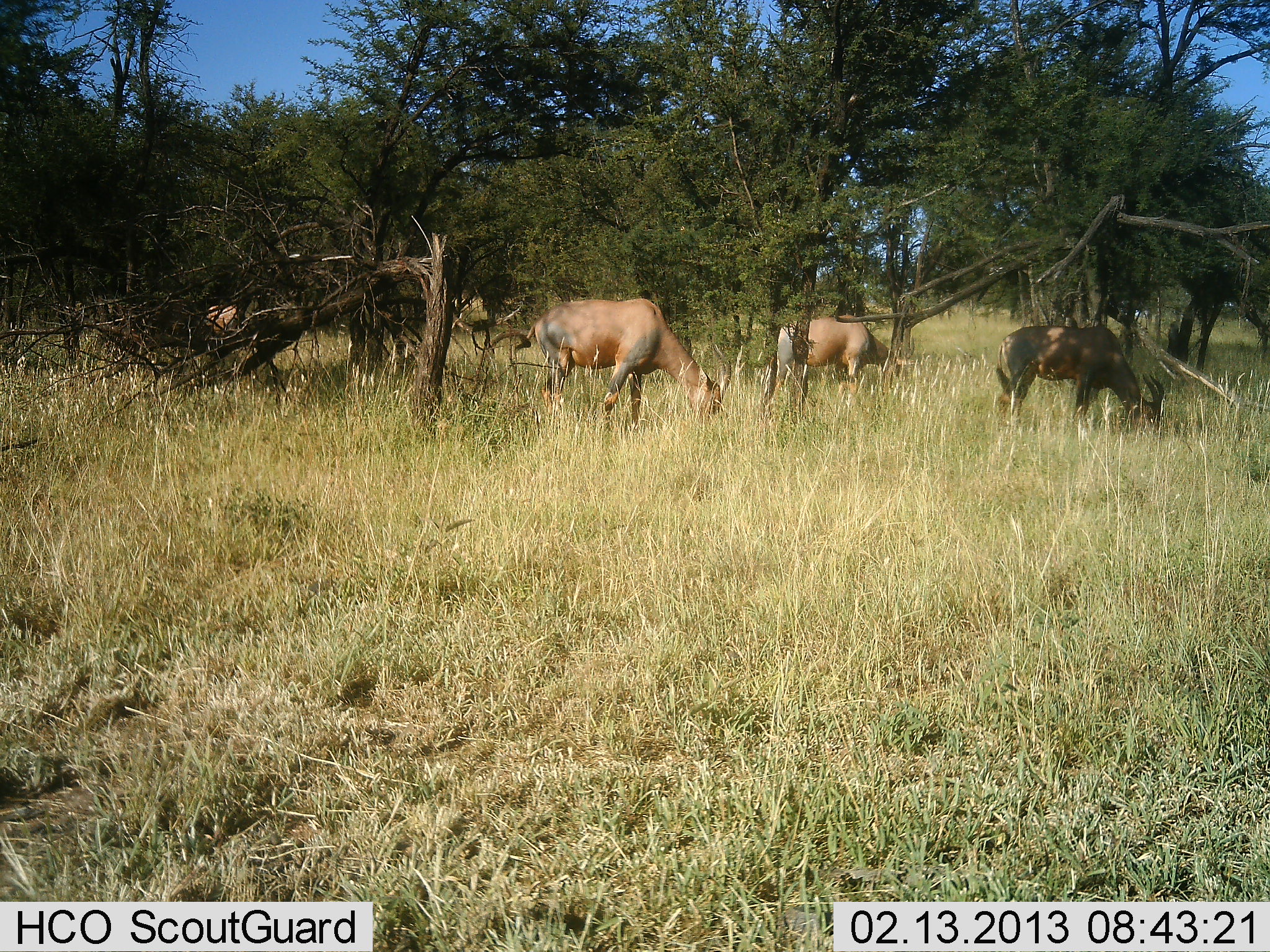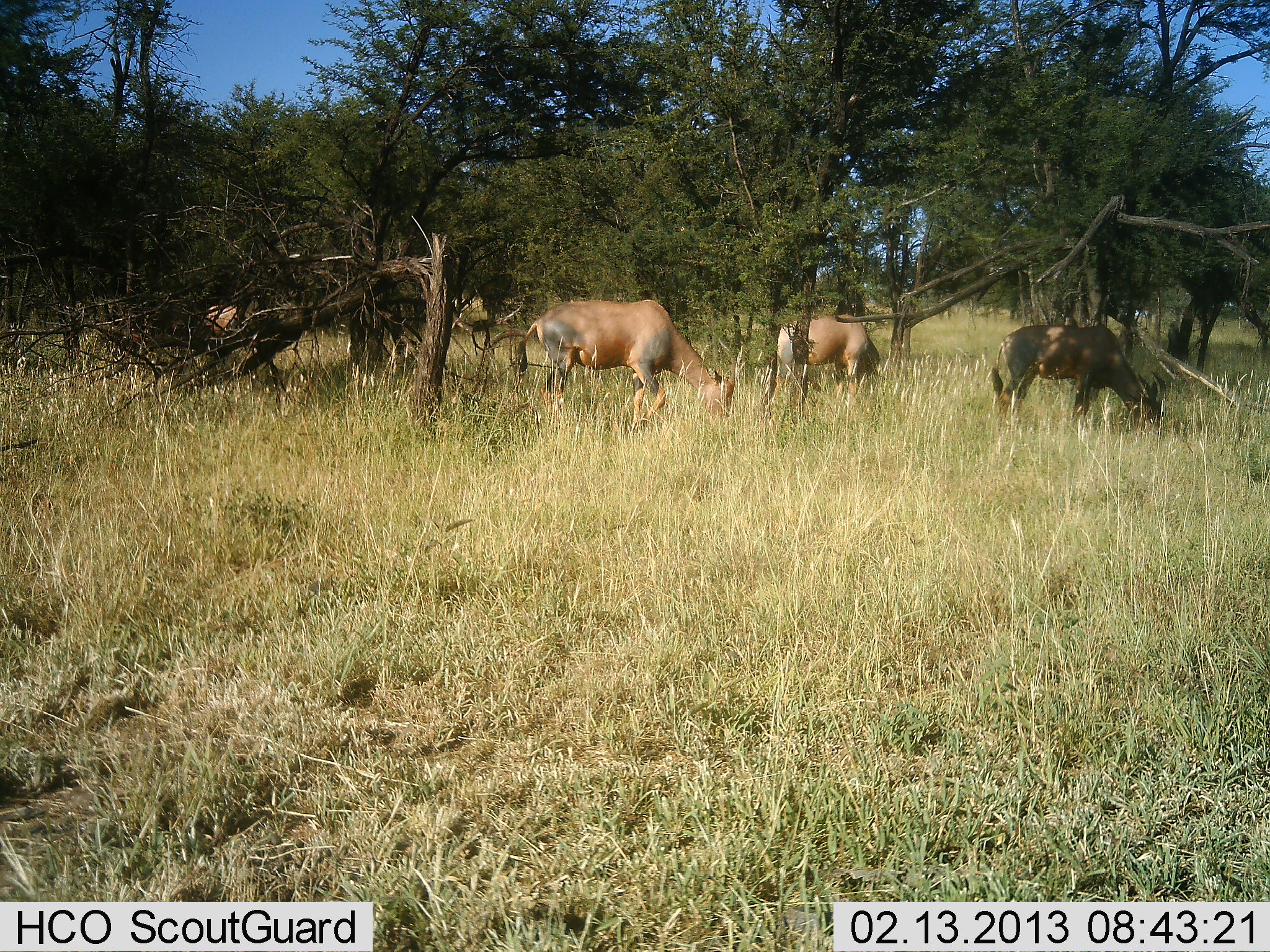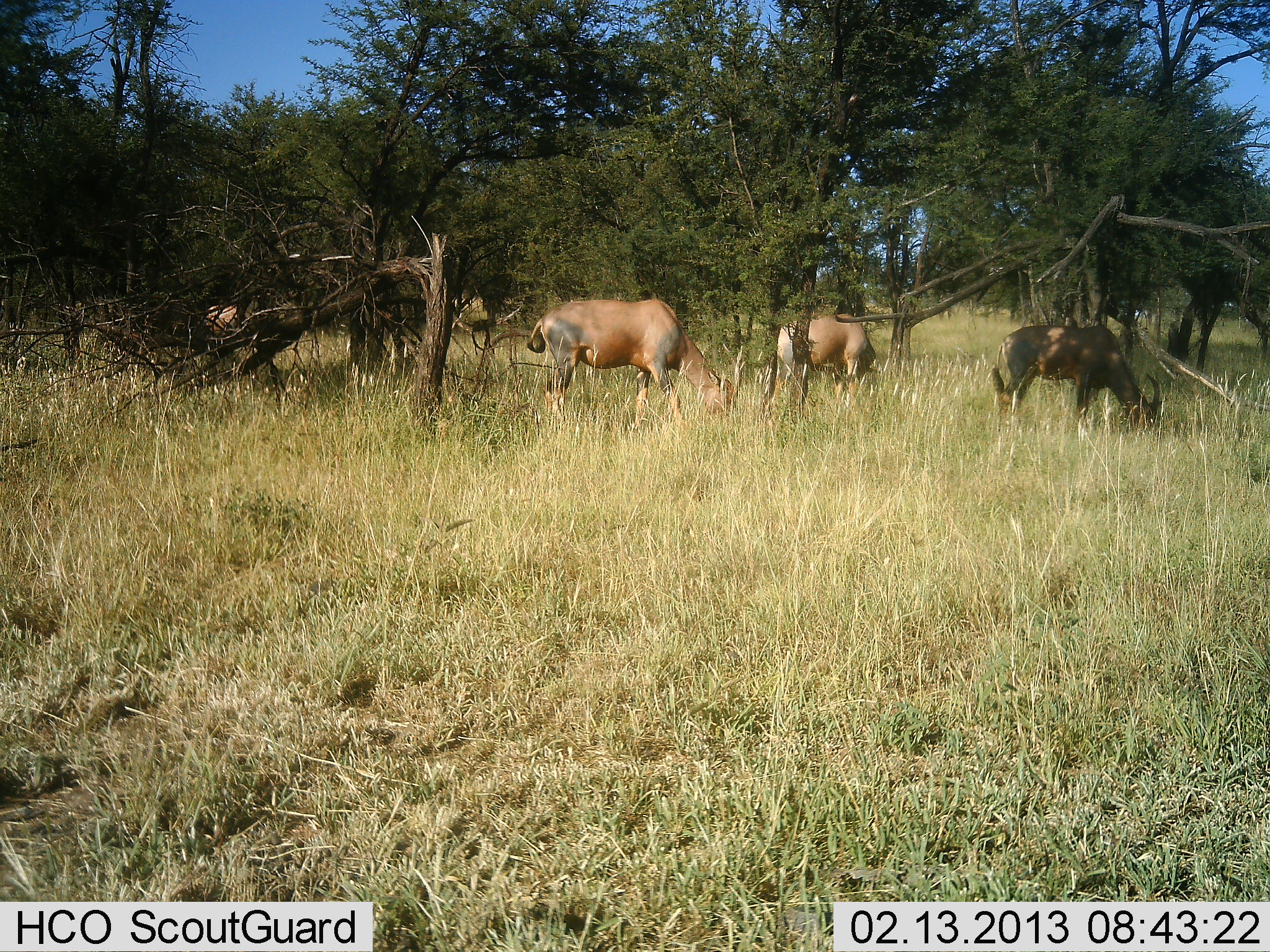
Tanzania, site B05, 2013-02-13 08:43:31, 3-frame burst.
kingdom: Animalia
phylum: Chordata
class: Mammalia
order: Artiodactyla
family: Bovidae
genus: Damaliscus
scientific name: Damaliscus lunatus jimela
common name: topi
Topi (Damaliscus lunatus jimela), count 4. Behavior (volunteer vote fractions): standing 31%, resting 0%, moving 0%, interacting 0%. Young present (vote fraction): 0%. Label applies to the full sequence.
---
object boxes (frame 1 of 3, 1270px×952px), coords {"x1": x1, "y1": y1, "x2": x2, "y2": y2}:
animal: {"x1": 515, "y1": 298, "x2": 734, "y2": 428}; {"x1": 990, "y1": 323, "x2": 1174, "y2": 440}; {"x1": 755, "y1": 318, "x2": 917, "y2": 415}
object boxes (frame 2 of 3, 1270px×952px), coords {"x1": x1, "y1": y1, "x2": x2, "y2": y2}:
animal: {"x1": 513, "y1": 298, "x2": 740, "y2": 431}; {"x1": 987, "y1": 322, "x2": 1166, "y2": 435}; {"x1": 759, "y1": 310, "x2": 885, "y2": 410}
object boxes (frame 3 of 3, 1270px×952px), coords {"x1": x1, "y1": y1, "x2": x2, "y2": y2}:
animal: {"x1": 526, "y1": 295, "x2": 742, "y2": 423}; {"x1": 988, "y1": 321, "x2": 1159, "y2": 438}; {"x1": 759, "y1": 311, "x2": 882, "y2": 406}